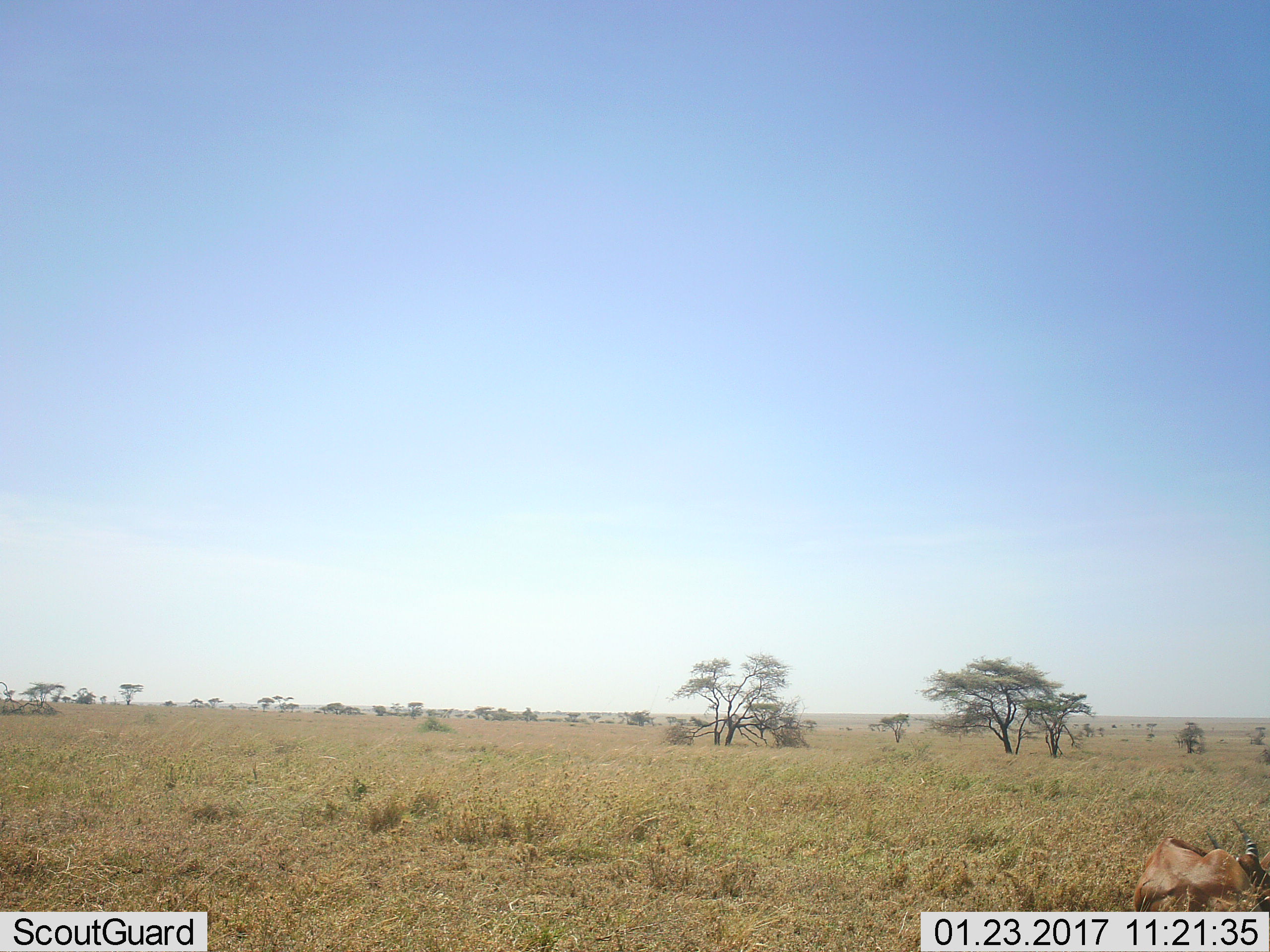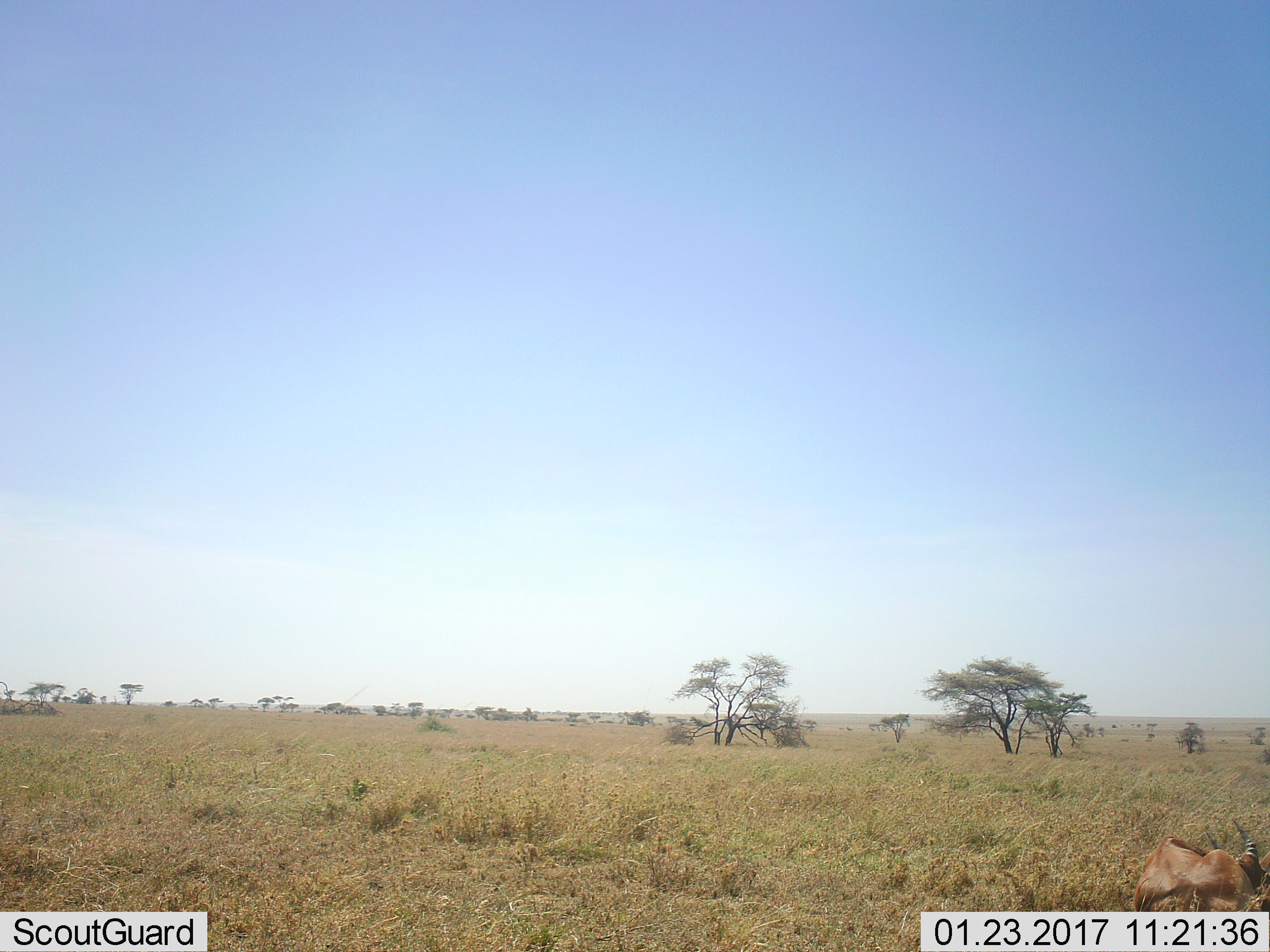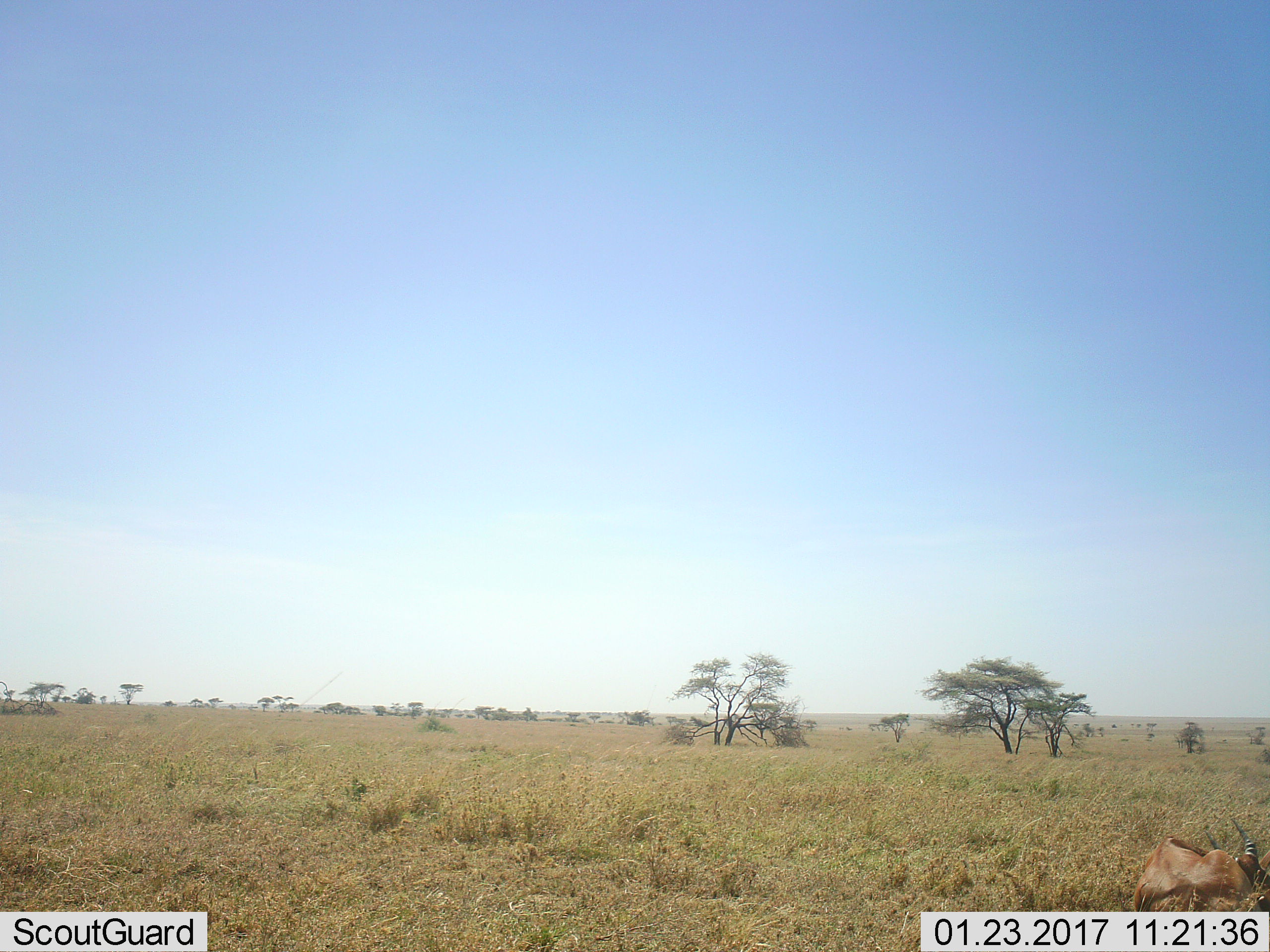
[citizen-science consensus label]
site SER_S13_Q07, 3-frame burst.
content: unidentified animal